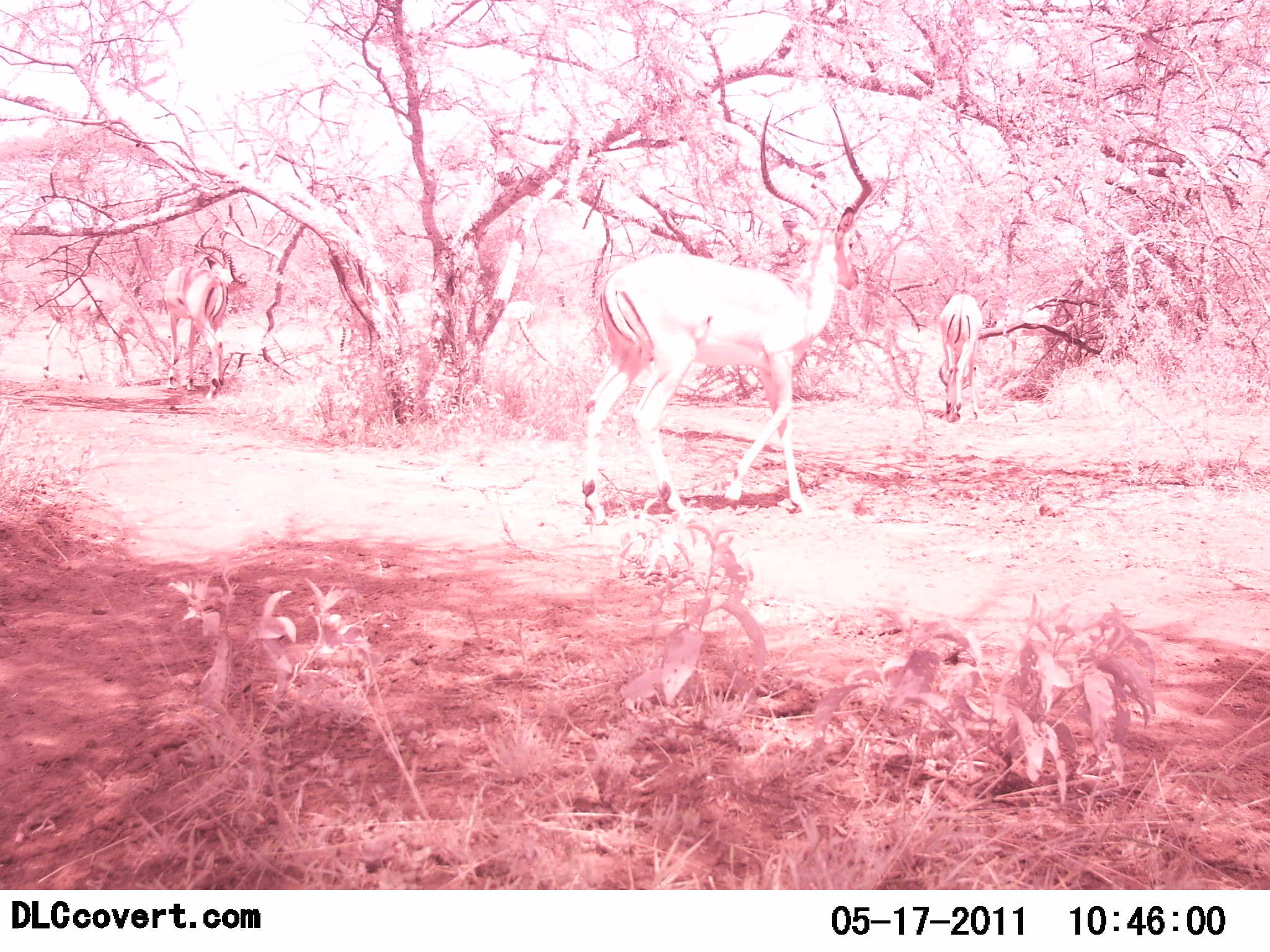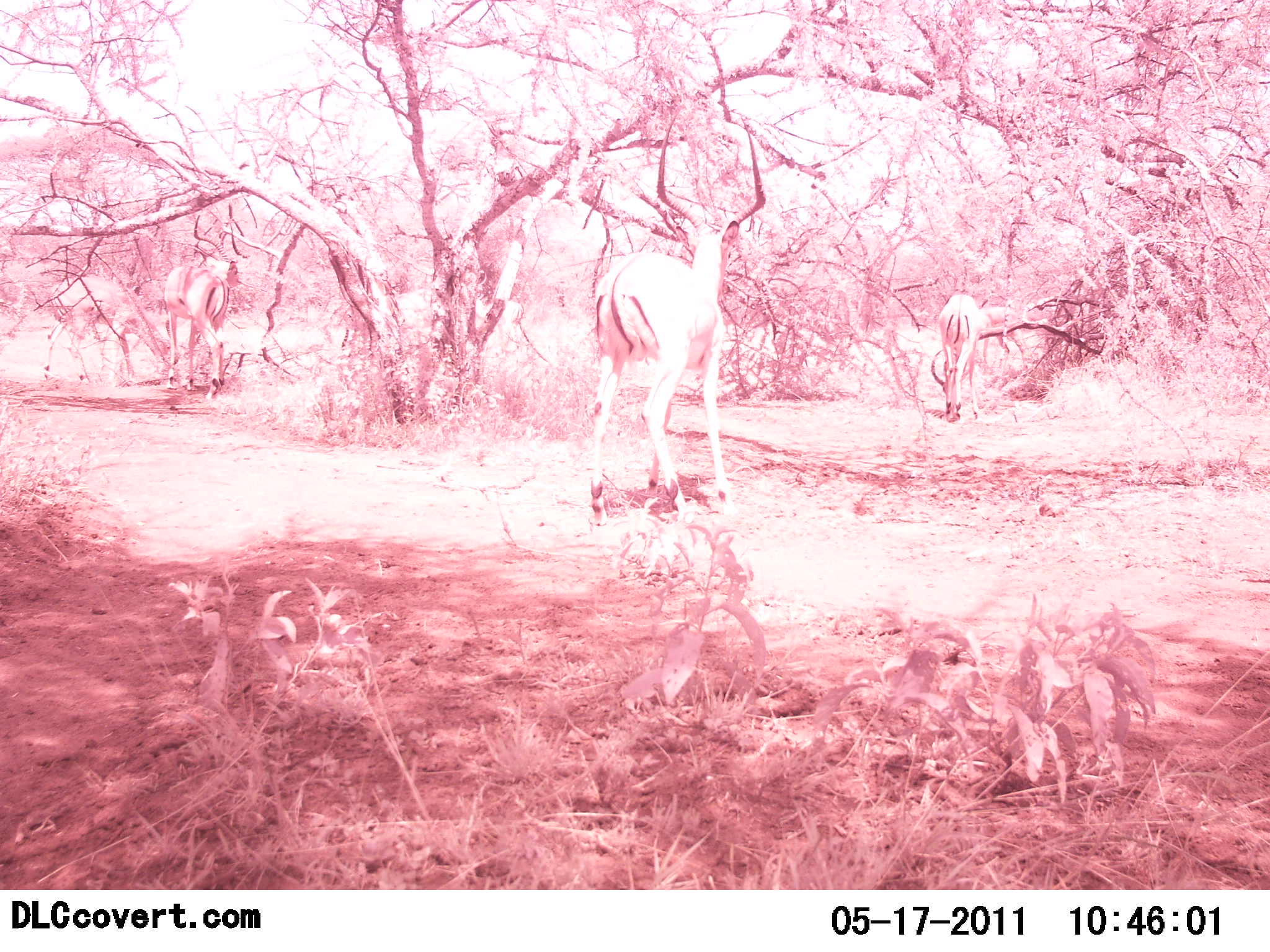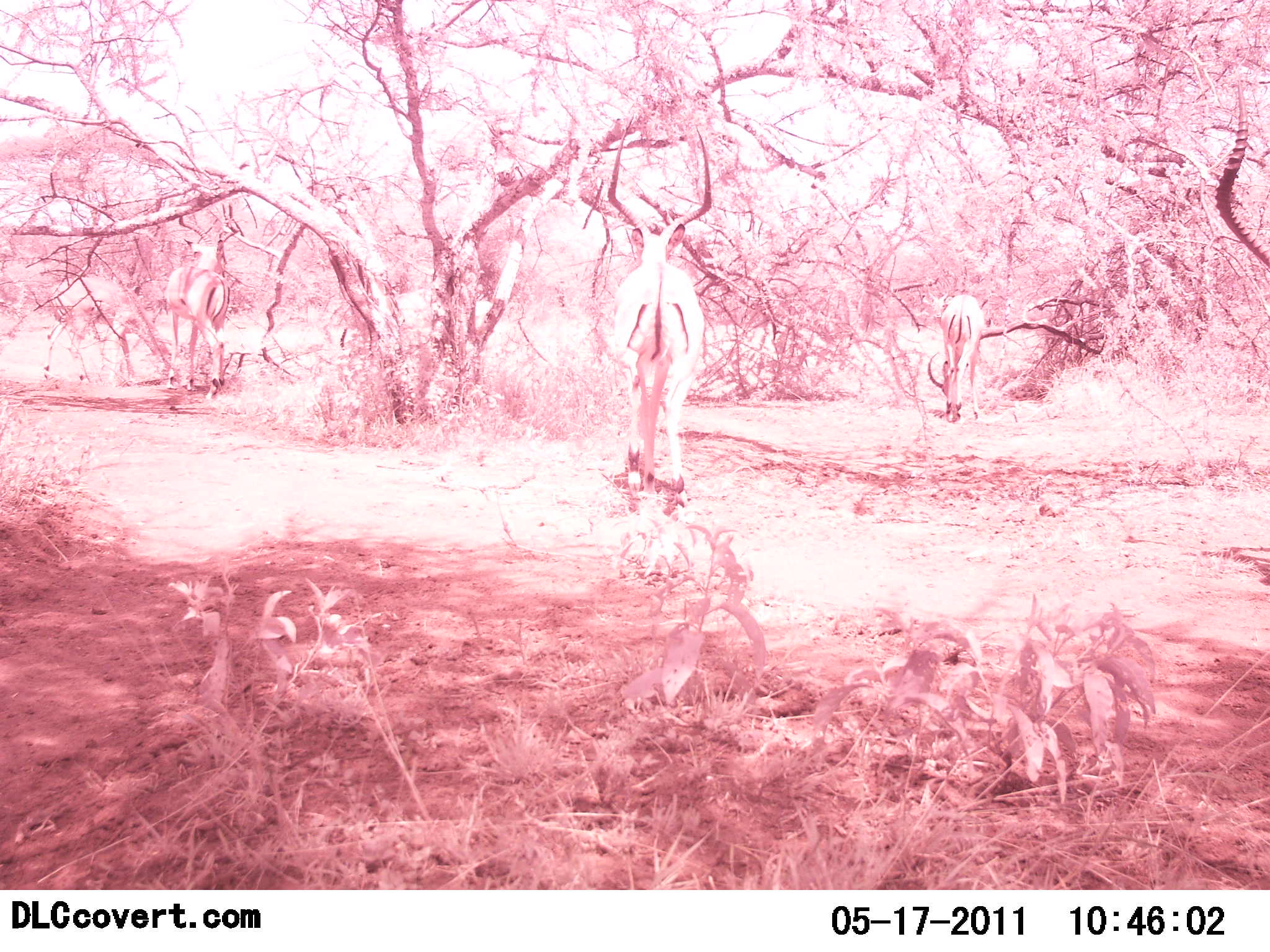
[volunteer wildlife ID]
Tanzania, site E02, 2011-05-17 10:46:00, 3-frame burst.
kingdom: Animalia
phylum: Chordata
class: Mammalia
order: Artiodactyla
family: Bovidae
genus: Aepyceros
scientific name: Aepyceros melampus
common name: impala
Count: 6.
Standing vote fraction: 58%.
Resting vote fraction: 0%.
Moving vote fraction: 67%.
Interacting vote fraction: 0%.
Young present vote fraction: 0%.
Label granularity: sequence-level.